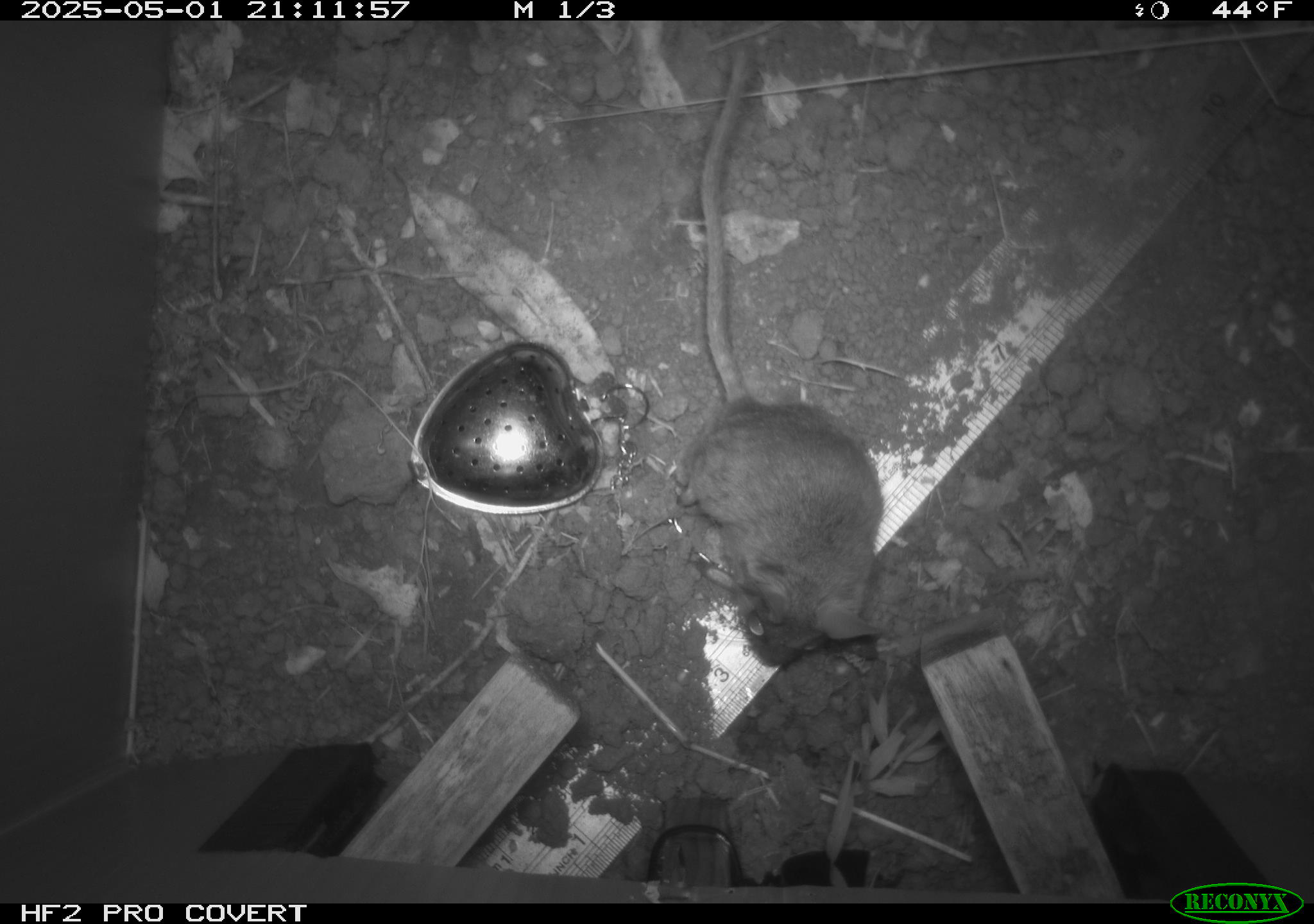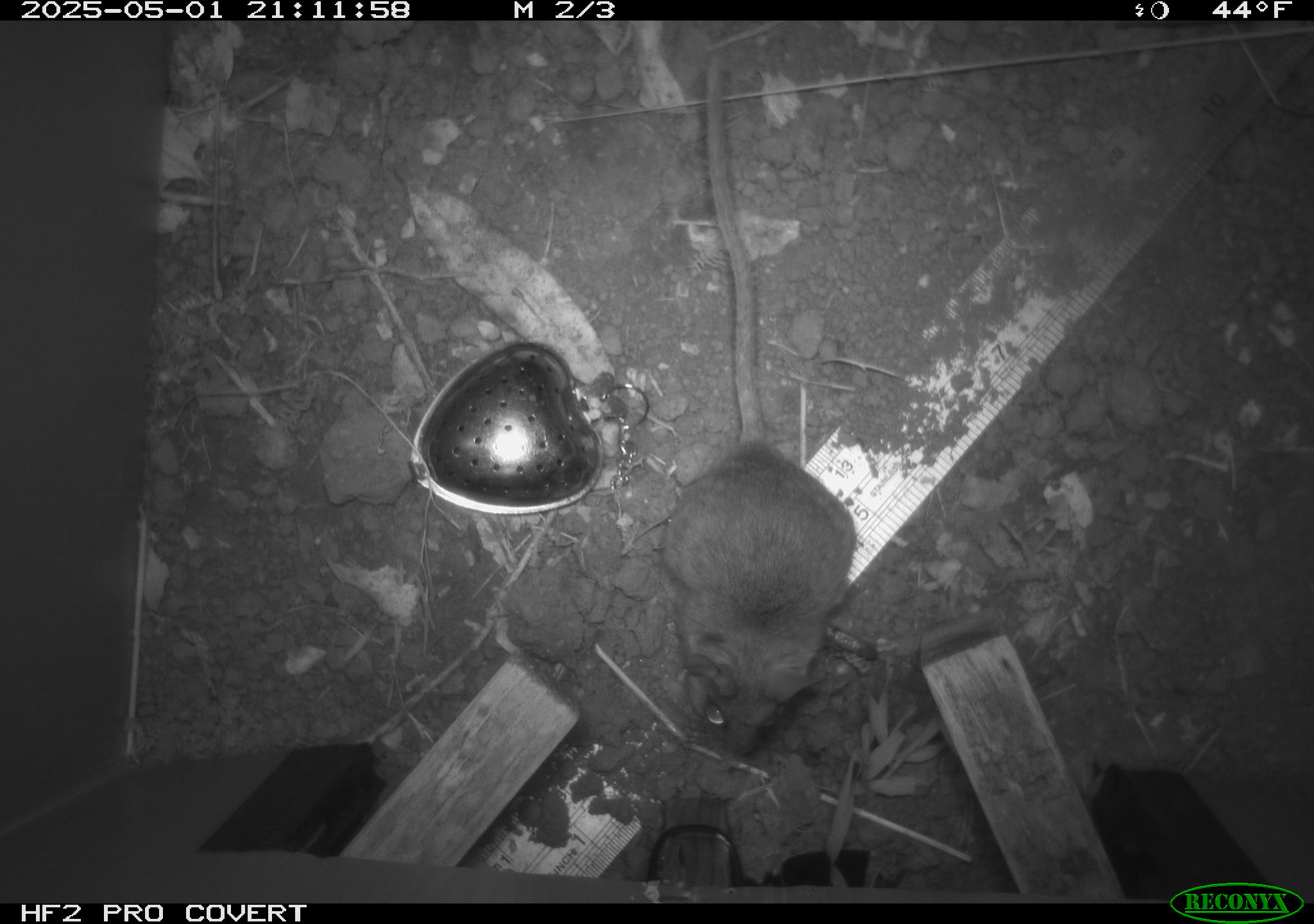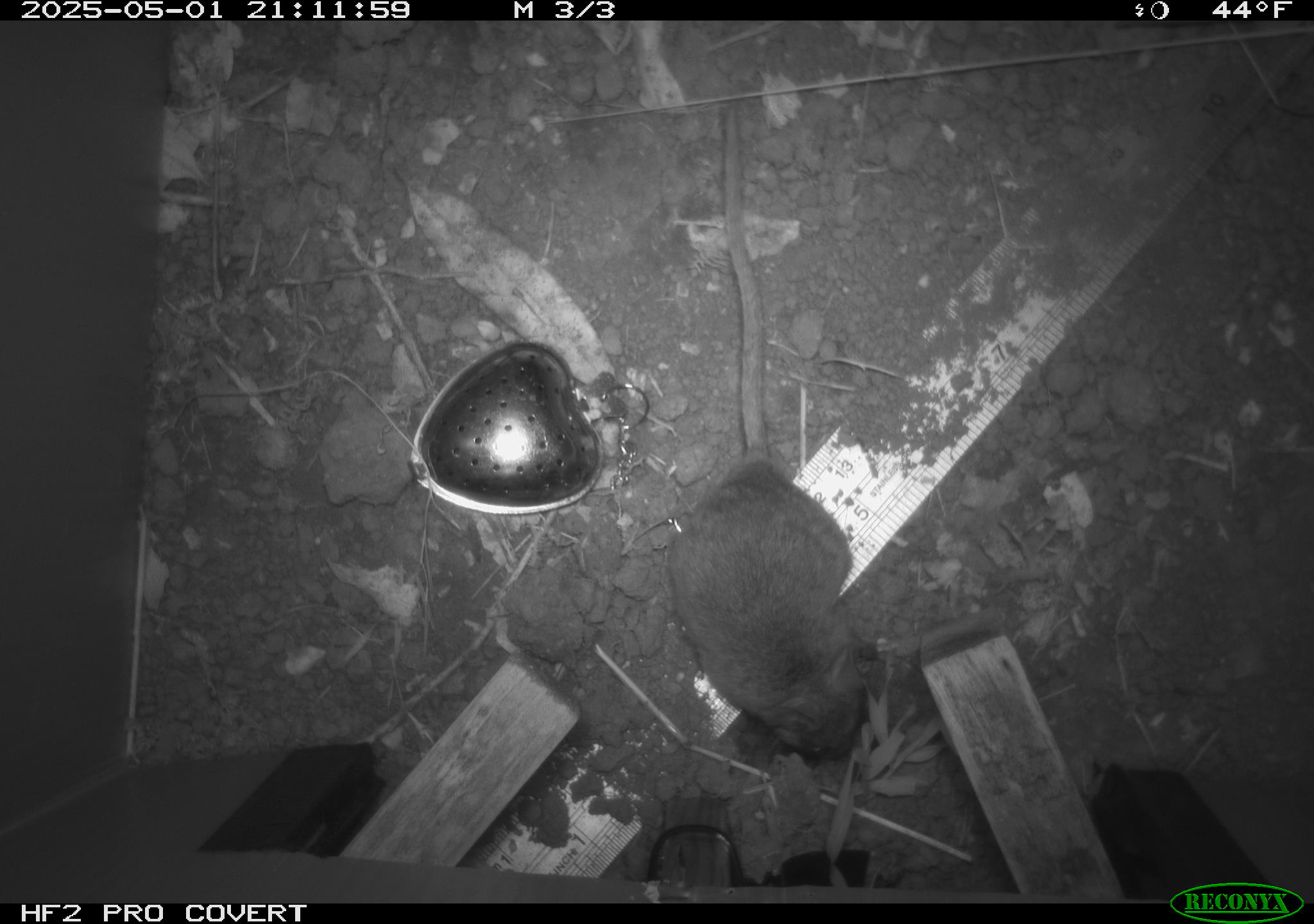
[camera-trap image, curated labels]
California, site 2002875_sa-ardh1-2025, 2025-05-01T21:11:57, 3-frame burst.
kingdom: Animalia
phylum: Chordata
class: Mammalia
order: Rodentia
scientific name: Rodentia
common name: mouse species